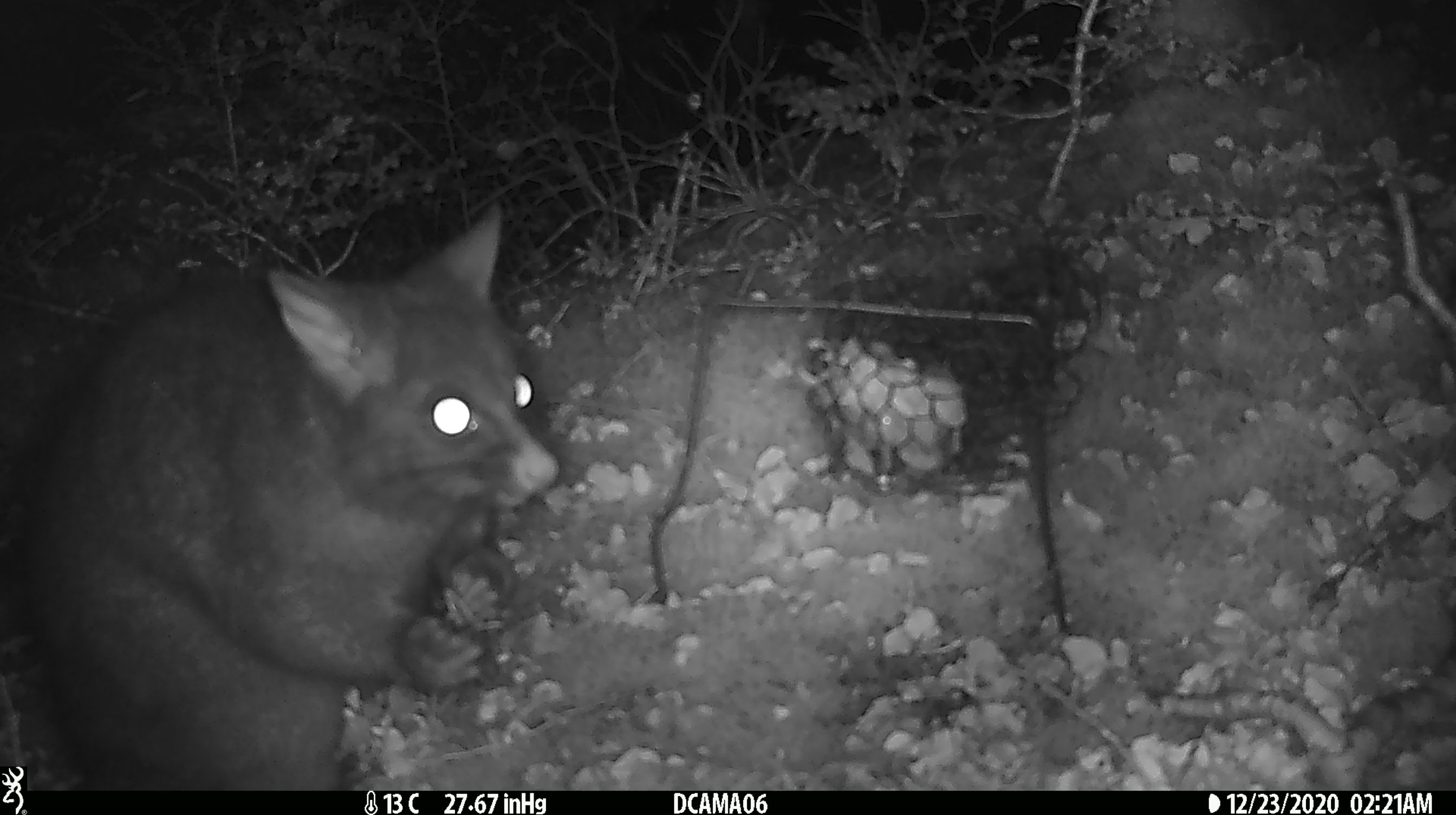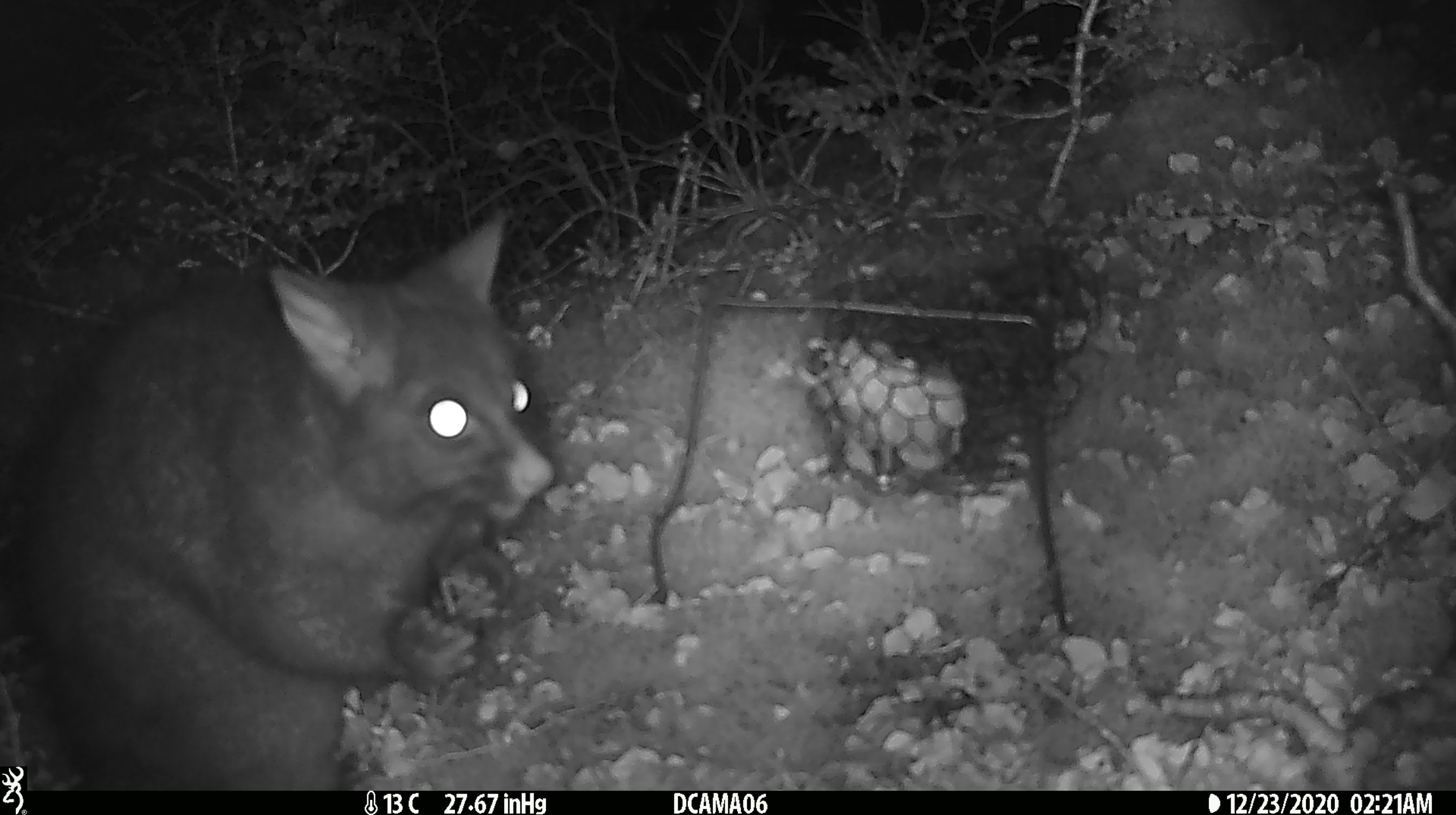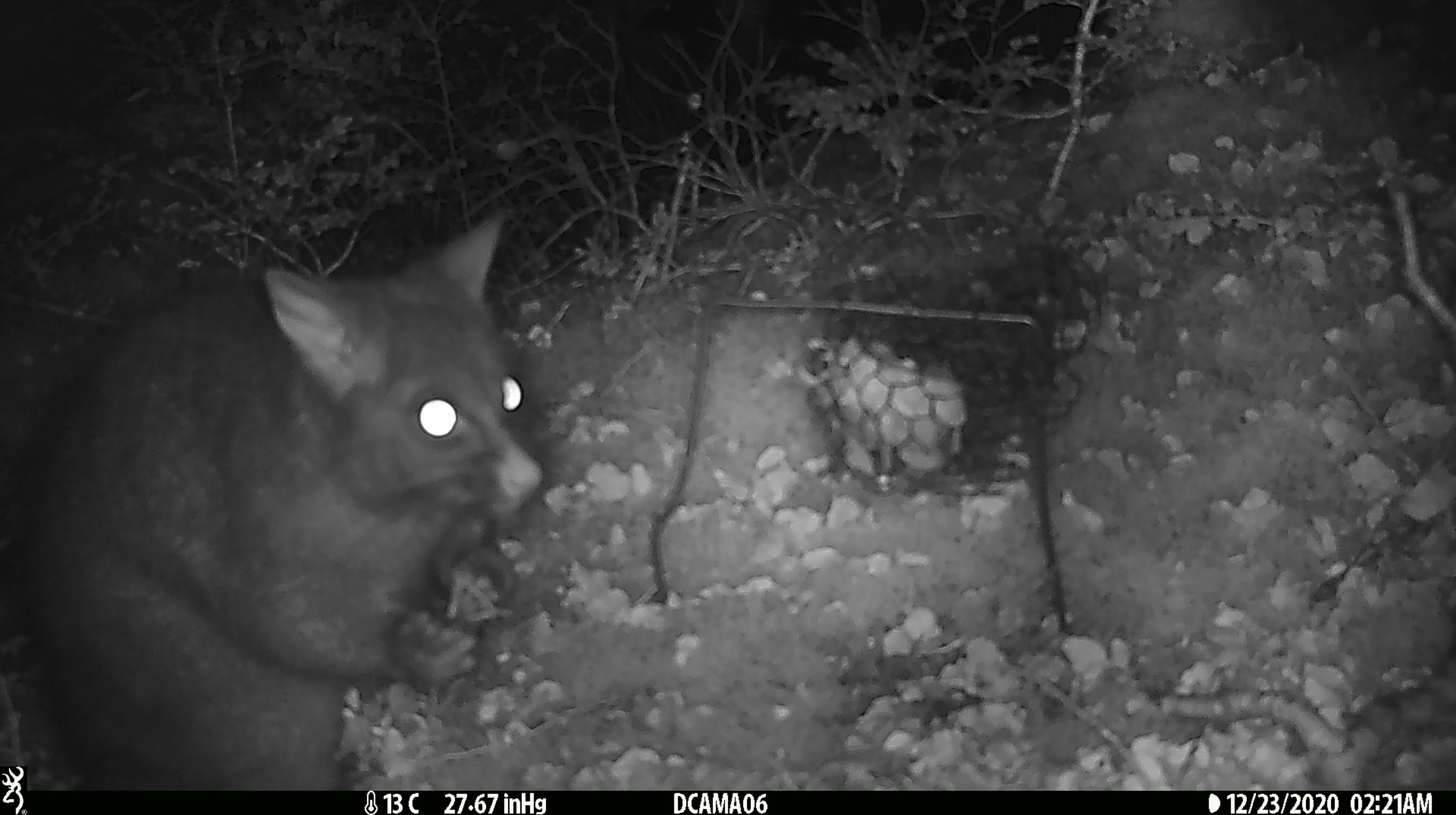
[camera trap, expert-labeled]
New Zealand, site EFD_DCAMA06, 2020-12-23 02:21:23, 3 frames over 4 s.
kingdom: Animalia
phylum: Chordata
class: Mammalia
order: Diprotodontia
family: Phalangeridae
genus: Trichosurus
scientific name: Trichosurus vulpecula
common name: common brushtail possum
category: possum